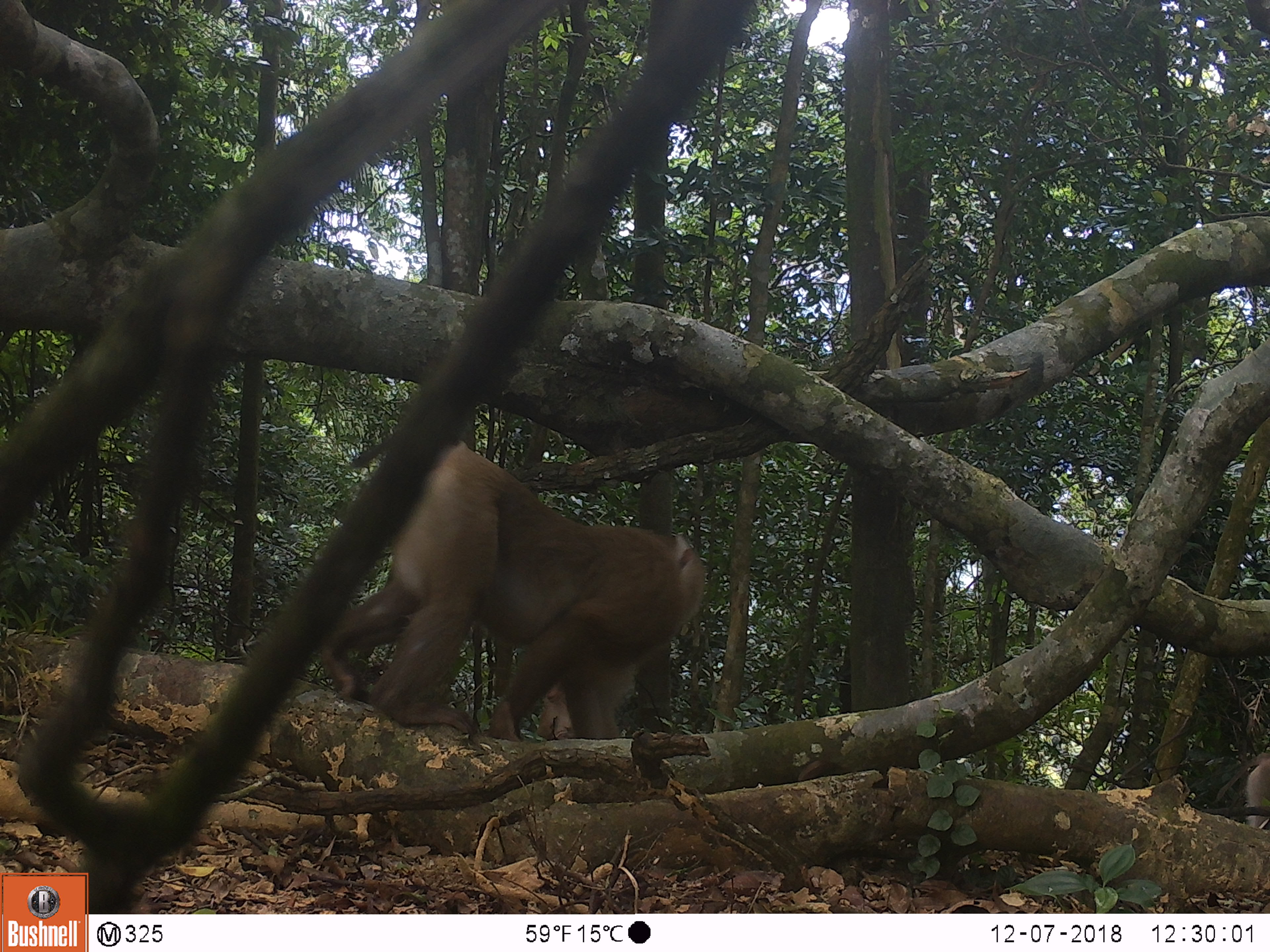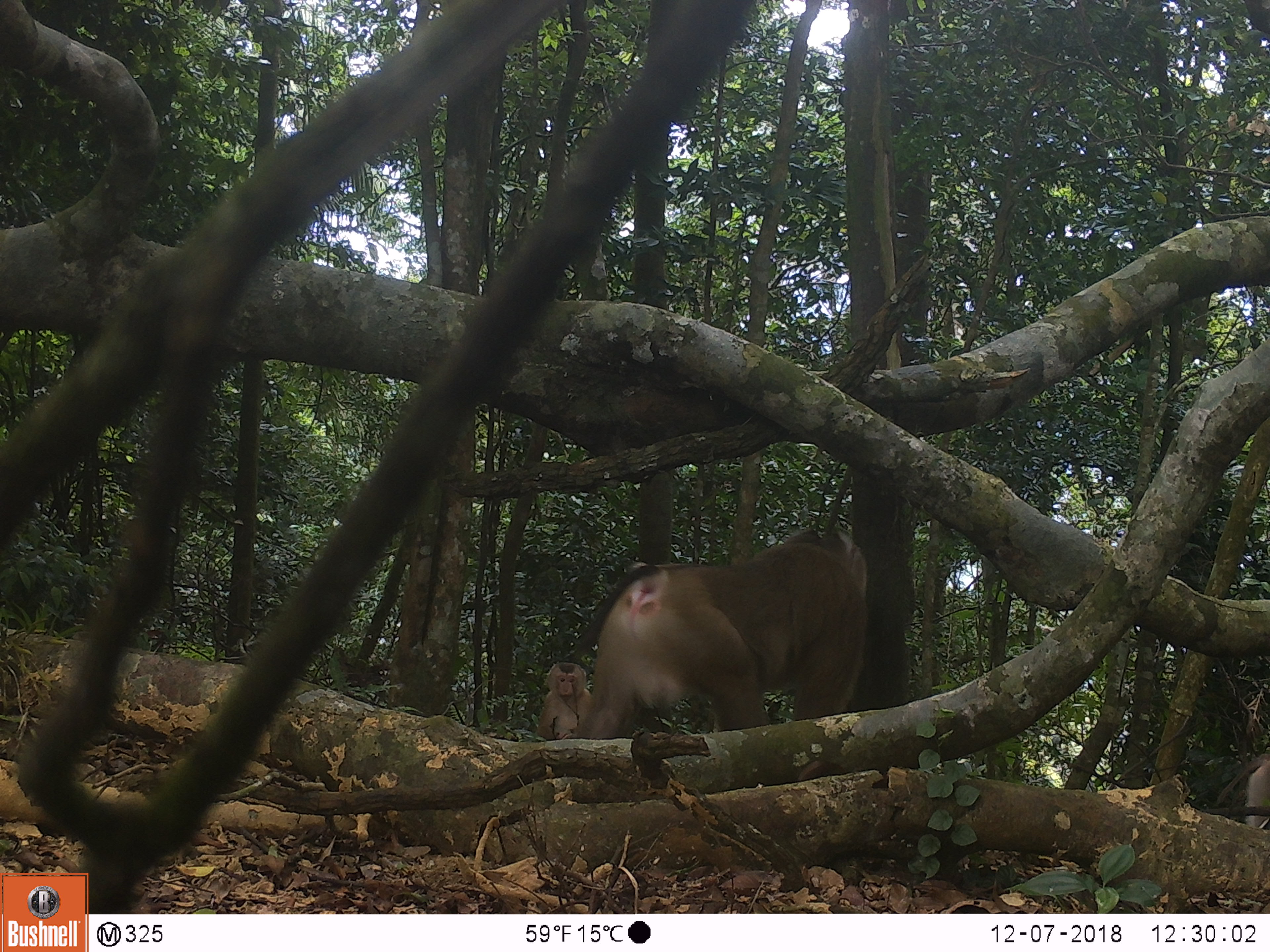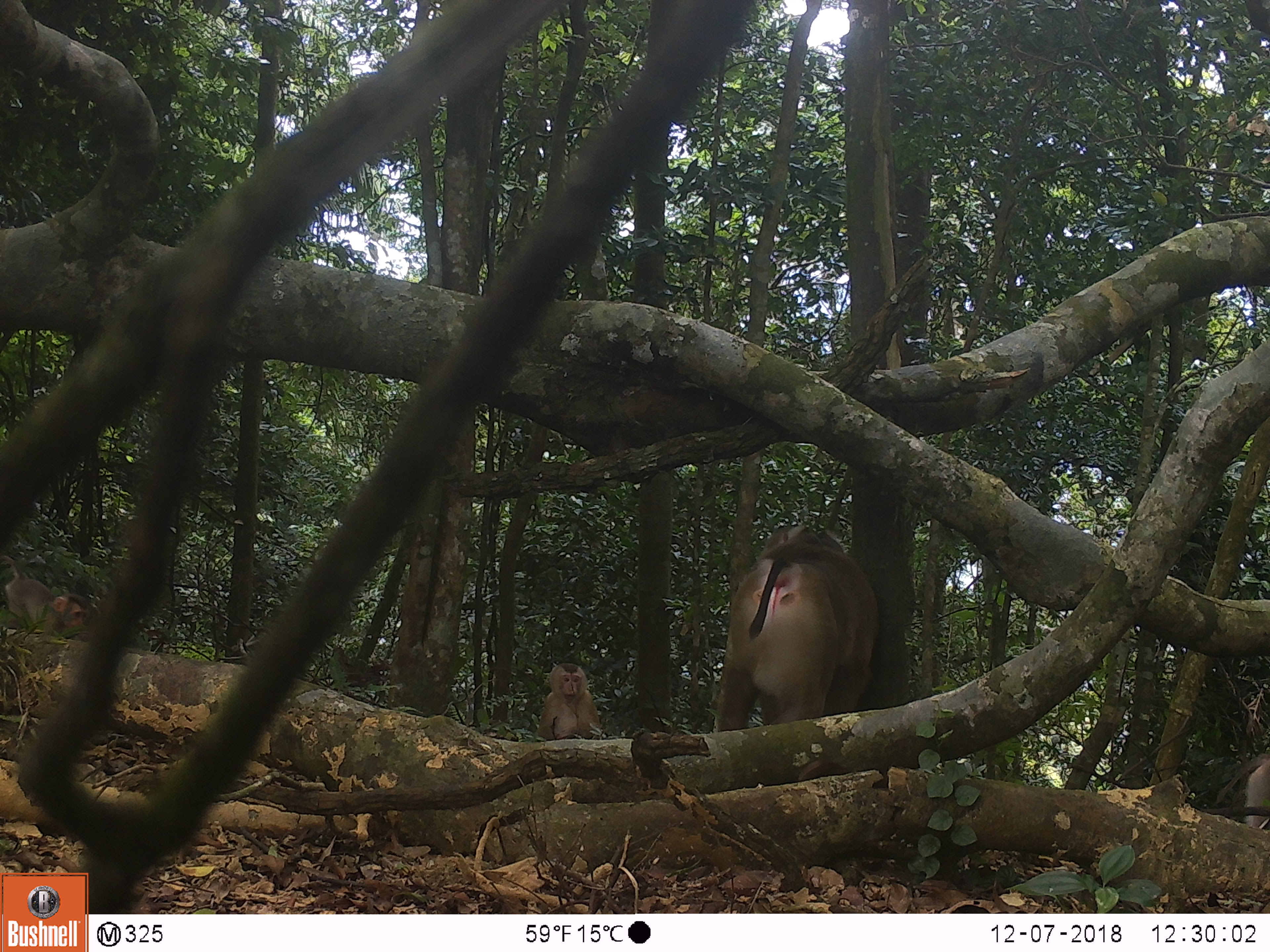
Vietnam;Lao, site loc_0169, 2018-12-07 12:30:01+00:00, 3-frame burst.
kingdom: Animalia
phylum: Chordata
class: Mammalia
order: Primates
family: Cercopithecidae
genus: Macaca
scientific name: Macaca nemestrina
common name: pig-tailed macaque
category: pig tailed macaque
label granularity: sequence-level